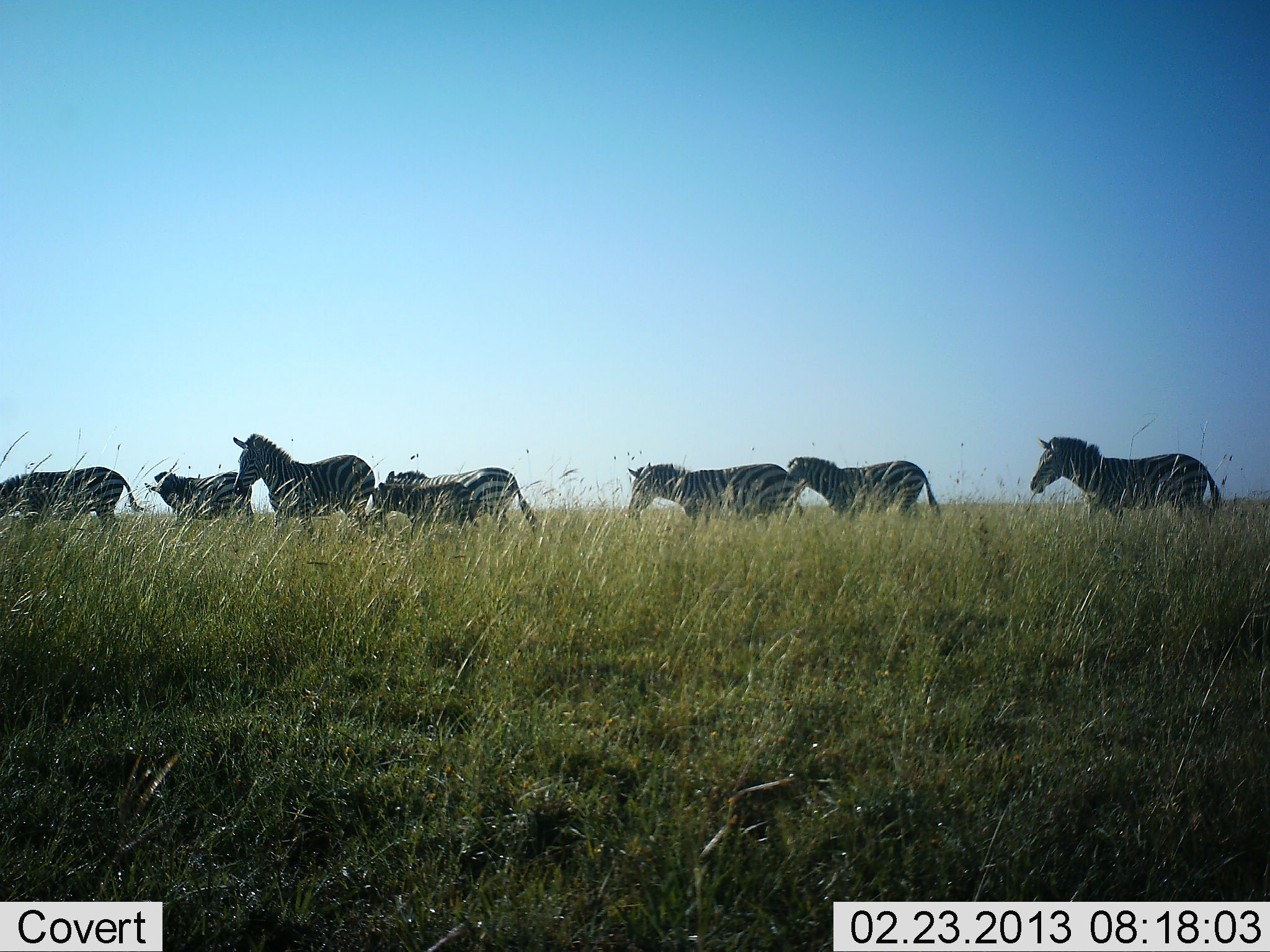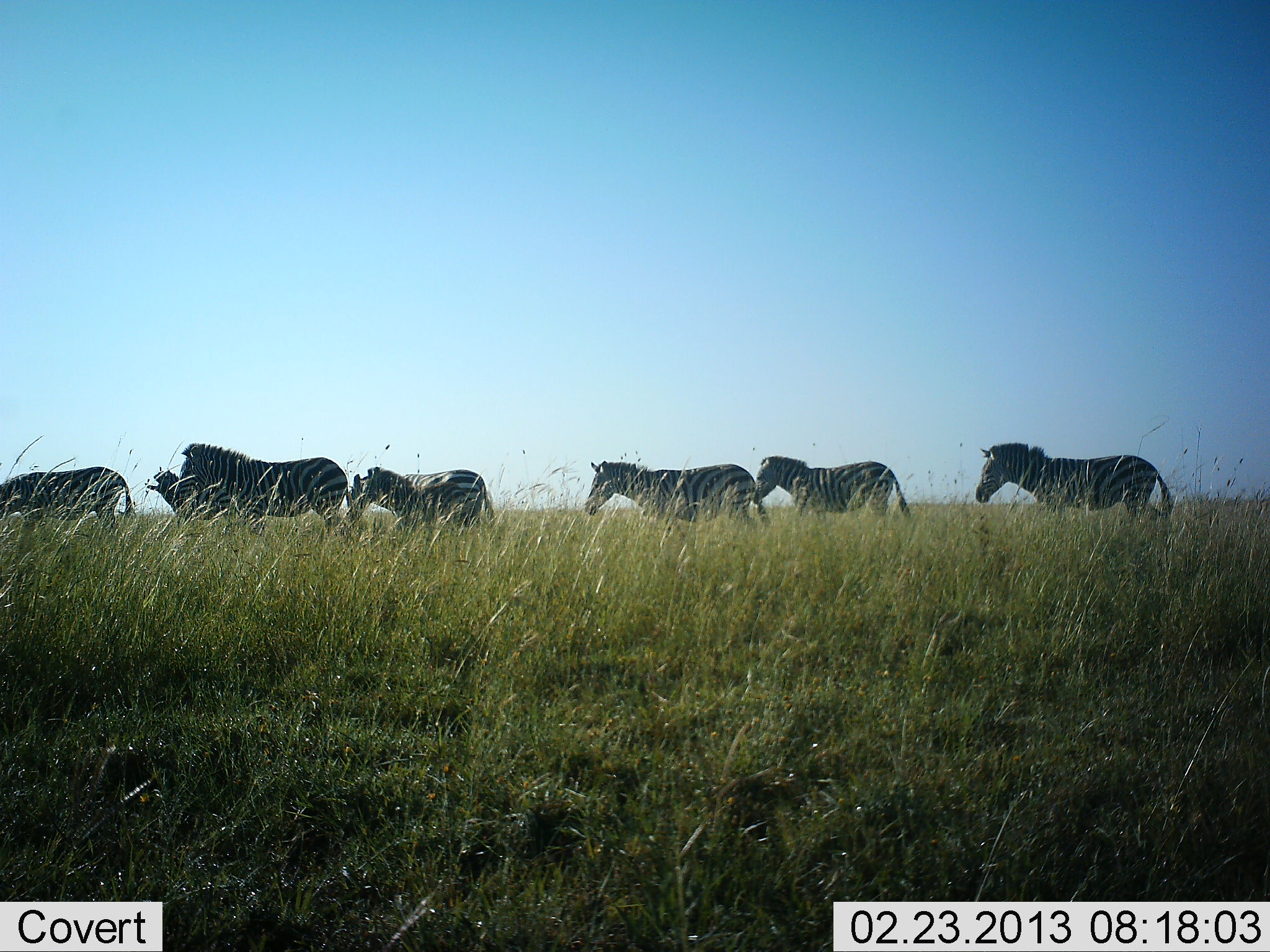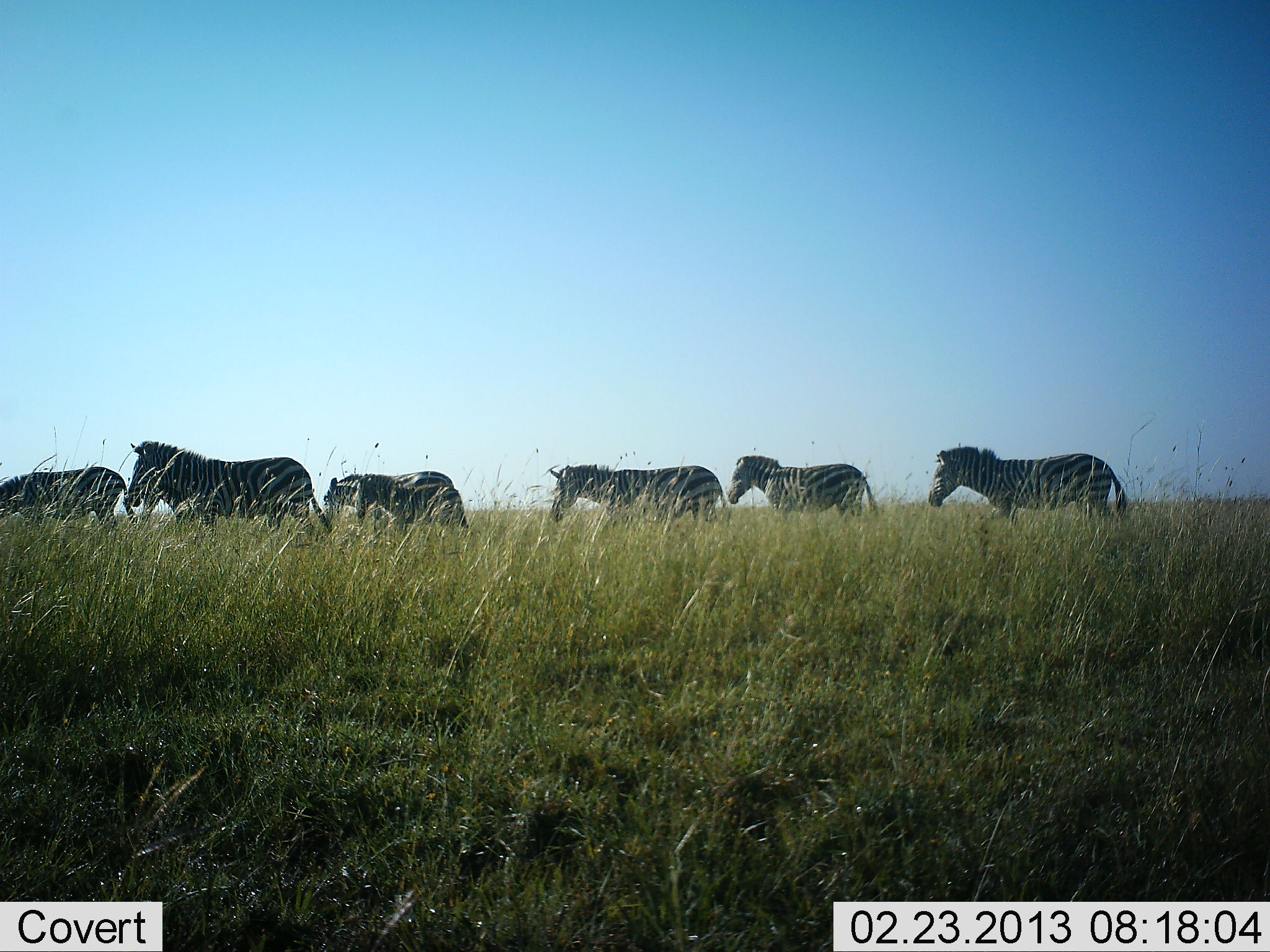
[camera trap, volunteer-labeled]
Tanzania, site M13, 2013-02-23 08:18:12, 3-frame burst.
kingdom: Animalia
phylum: Chordata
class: Mammalia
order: Perissodactyla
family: Equidae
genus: Equus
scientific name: Equus quagga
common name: plains zebra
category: zebra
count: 8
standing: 11%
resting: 0%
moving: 100%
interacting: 3%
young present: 8%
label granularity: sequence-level